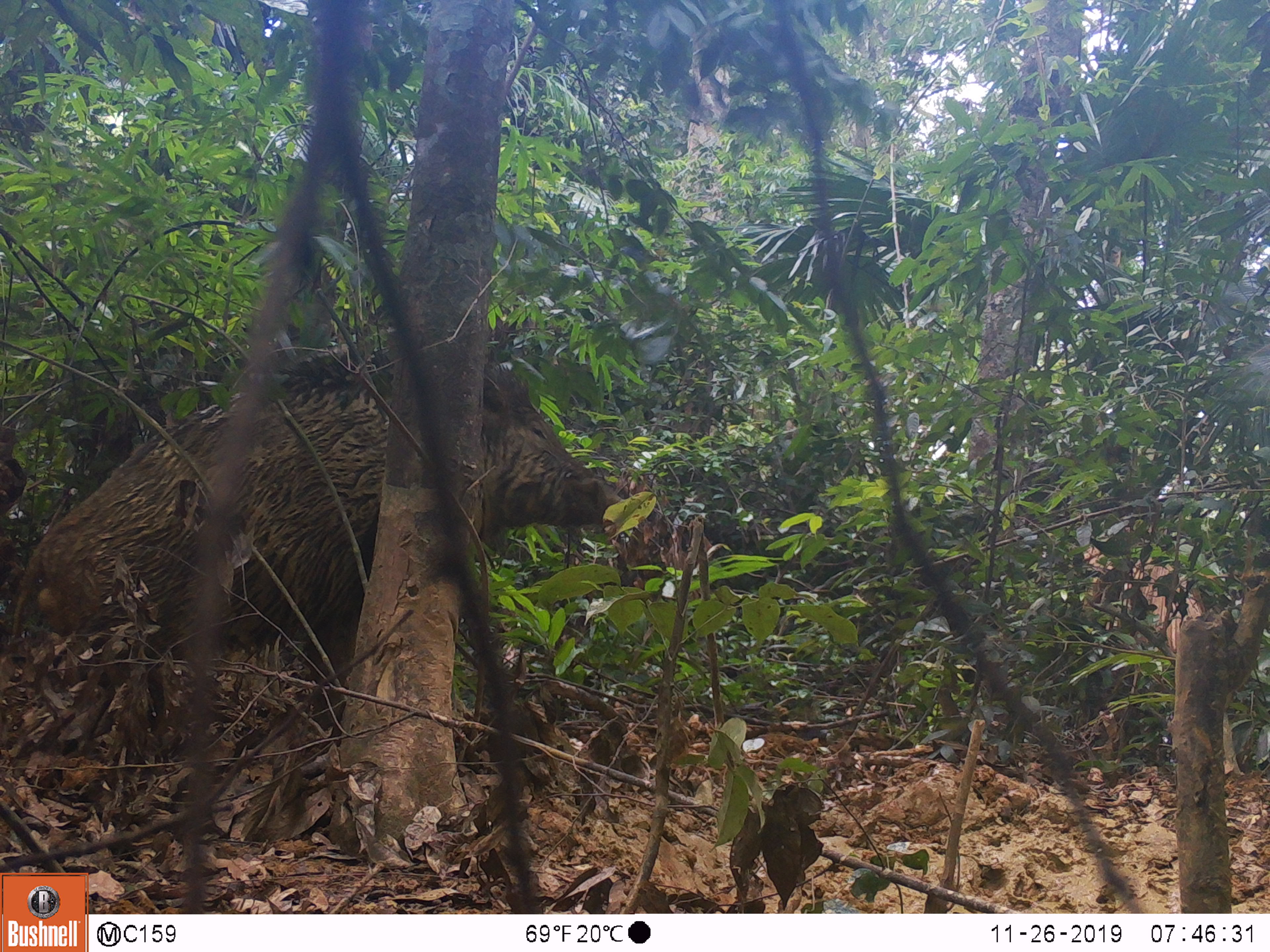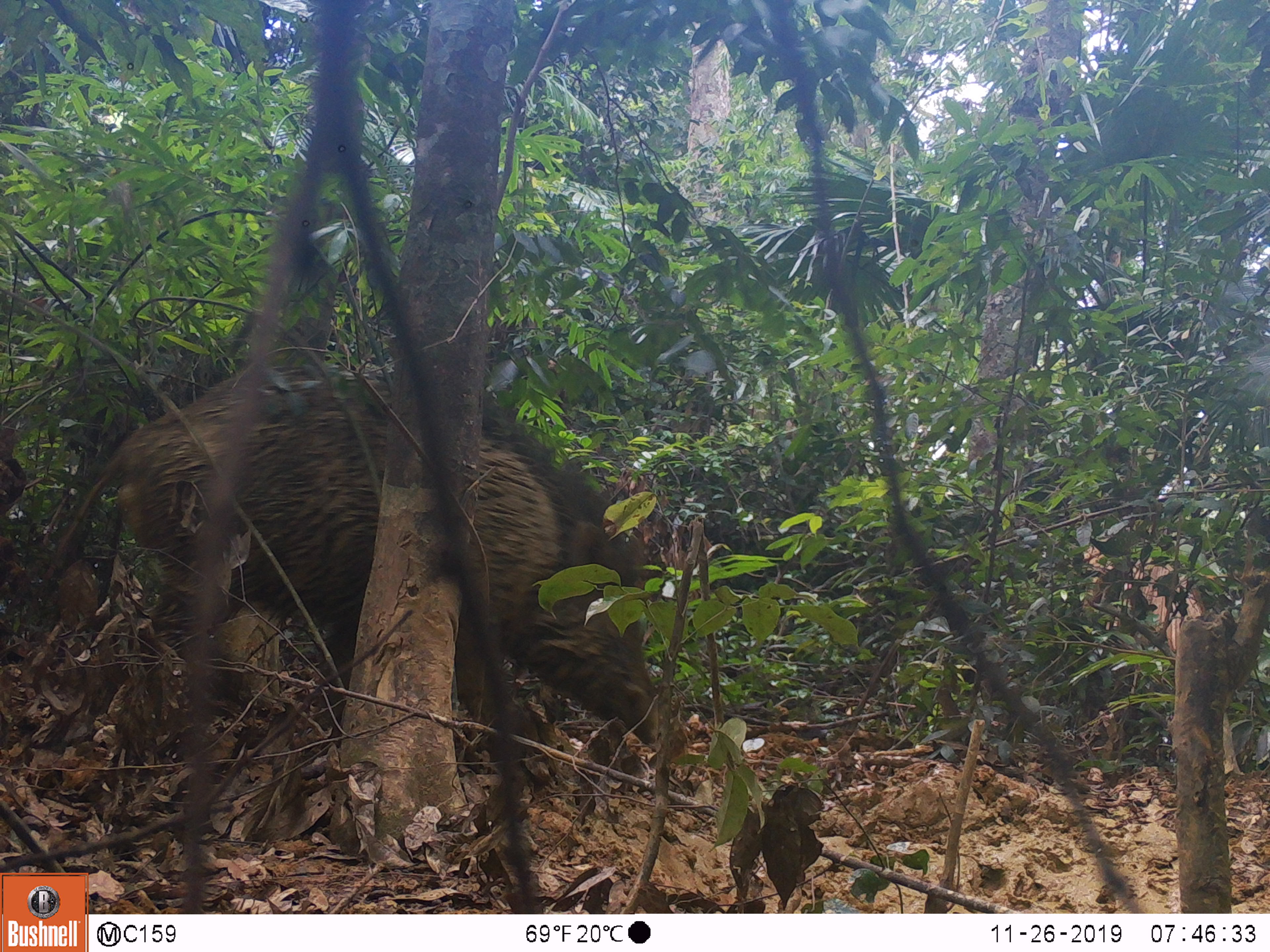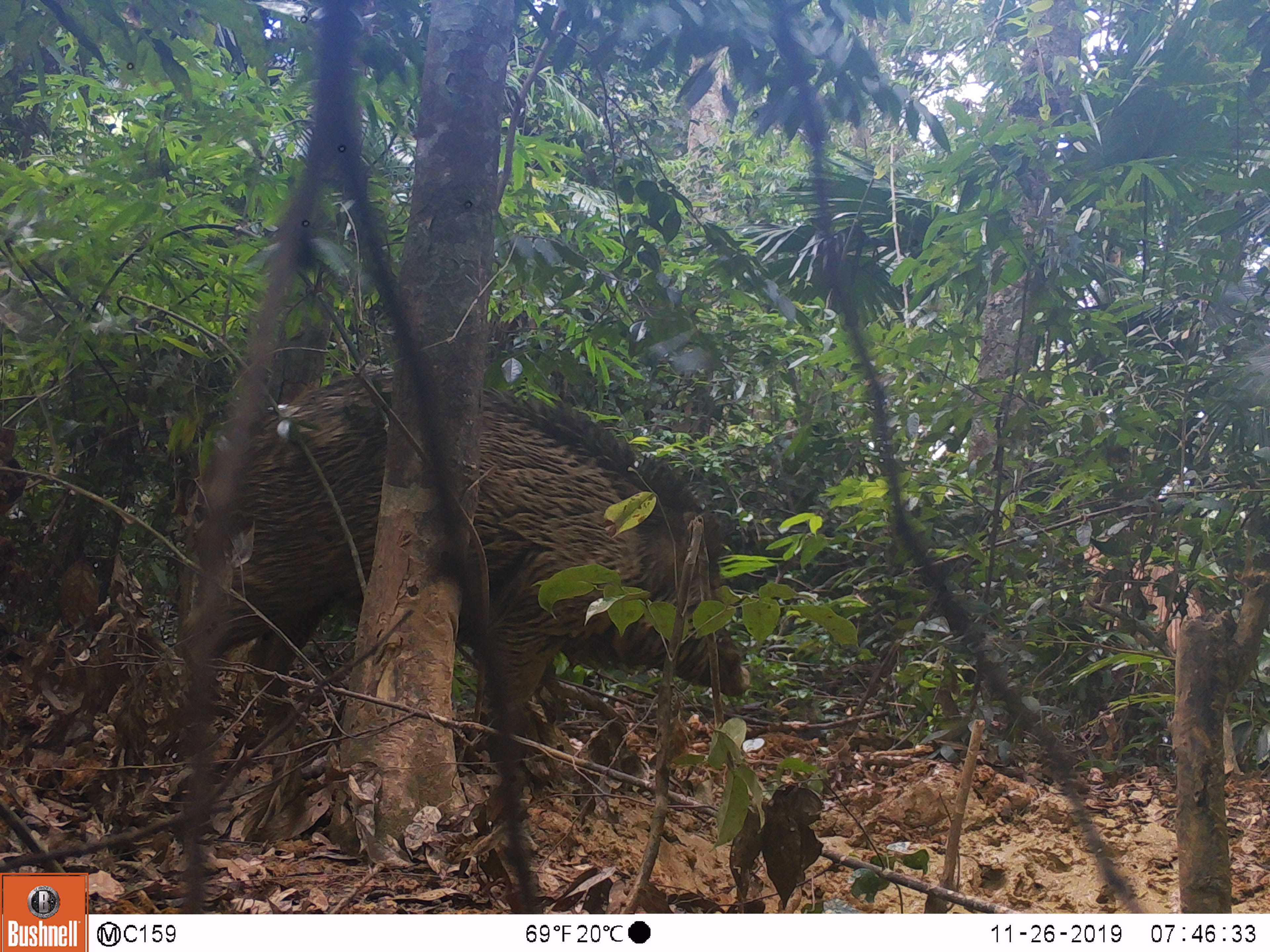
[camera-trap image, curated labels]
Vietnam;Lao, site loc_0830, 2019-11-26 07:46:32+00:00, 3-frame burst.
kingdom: Animalia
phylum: Chordata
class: Mammalia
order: Artiodactyla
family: Suidae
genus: Sus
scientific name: Sus scrofa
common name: eurasian wild pig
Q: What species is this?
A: Eurasian wild pig (Sus scrofa).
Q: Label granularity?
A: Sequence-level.